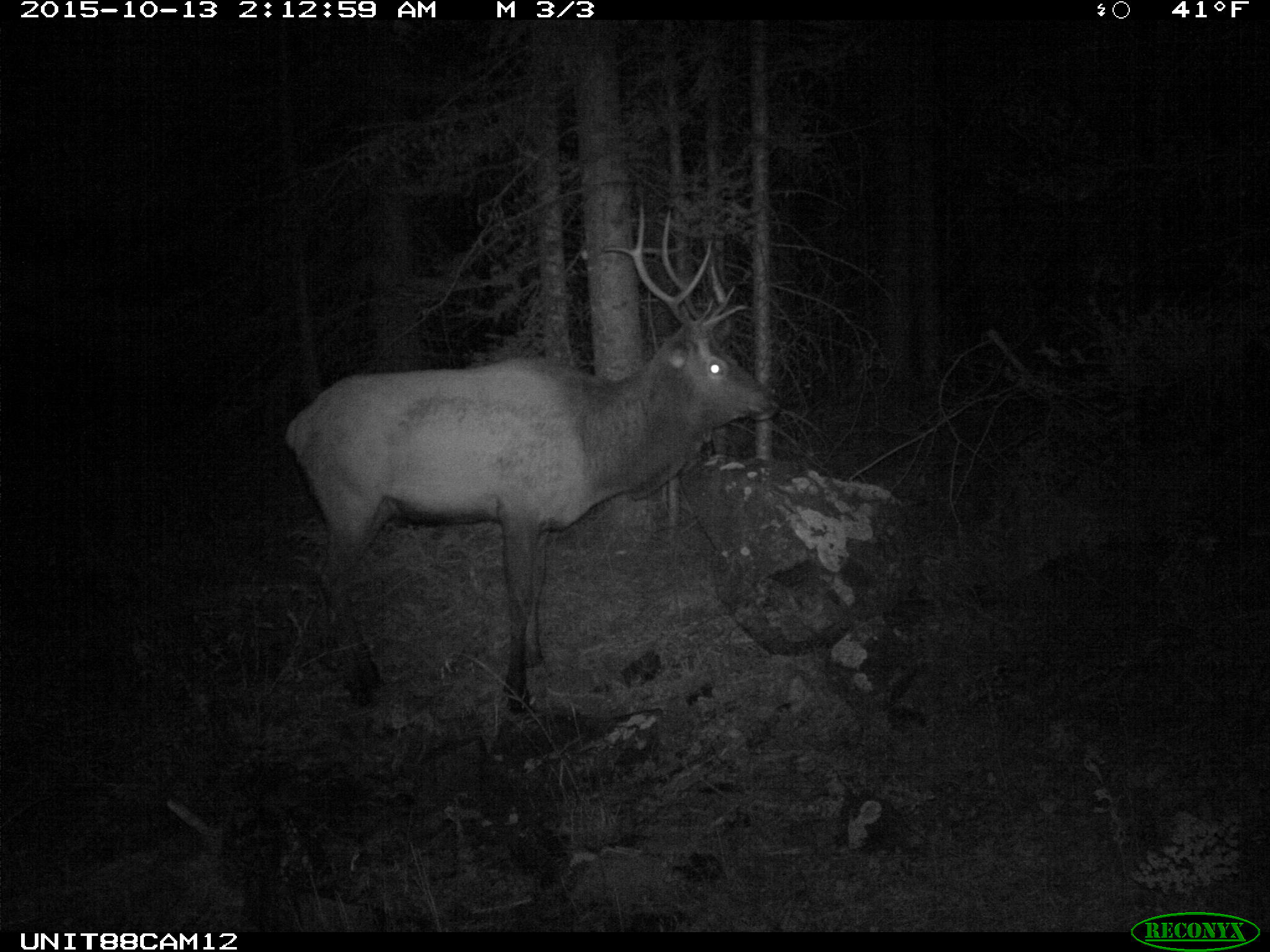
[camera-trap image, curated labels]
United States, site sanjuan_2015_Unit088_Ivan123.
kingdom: Animalia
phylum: Chordata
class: Mammalia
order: Artiodactyla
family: Cervidae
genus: Cervus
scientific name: Cervus elaphus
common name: red deer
Cervus elaphus (red deer).